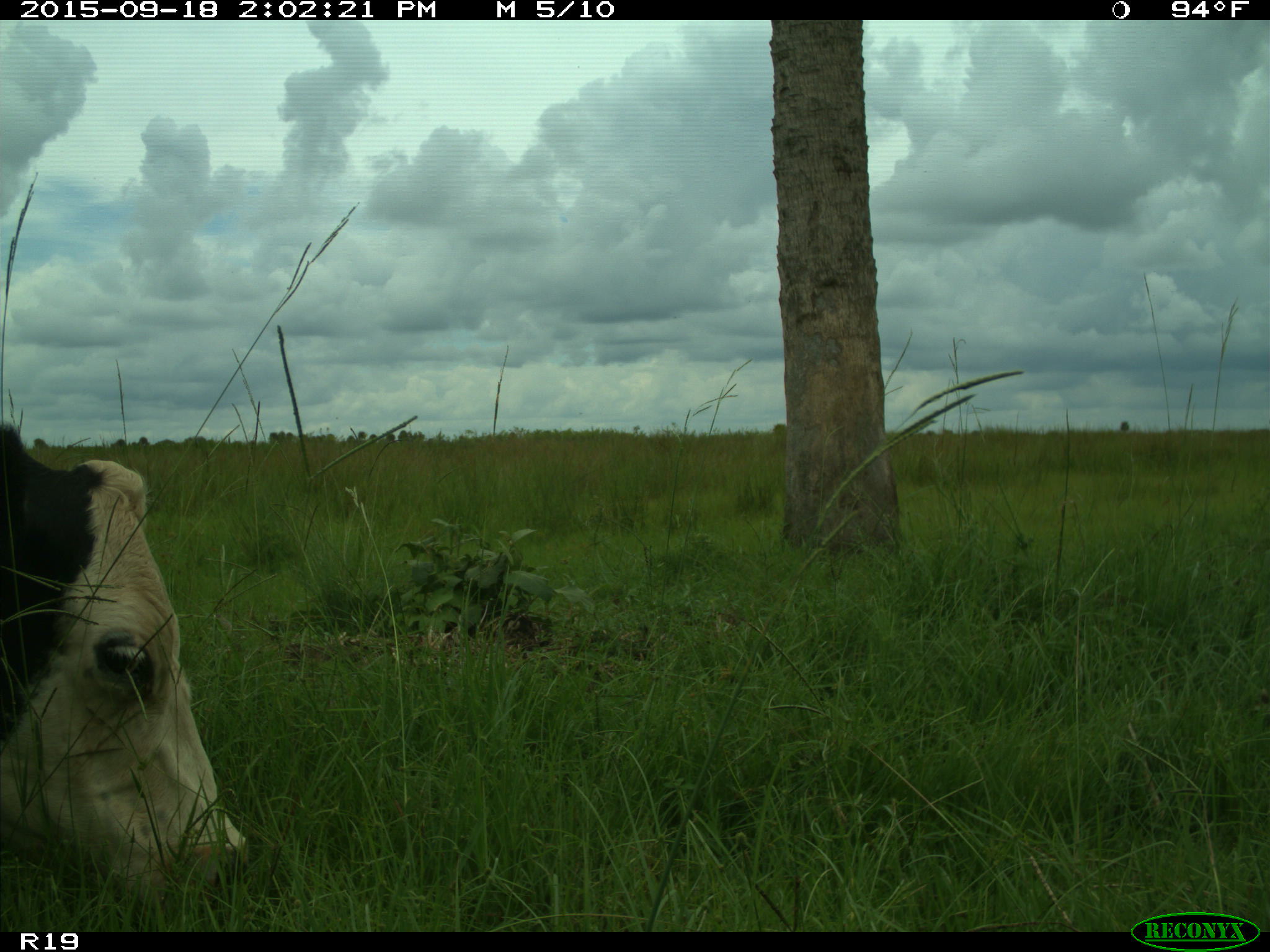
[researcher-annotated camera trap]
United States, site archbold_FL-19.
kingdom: Animalia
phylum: Chordata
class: Mammalia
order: Artiodactyla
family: Bovidae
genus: Bos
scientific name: Bos taurus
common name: domestic cow